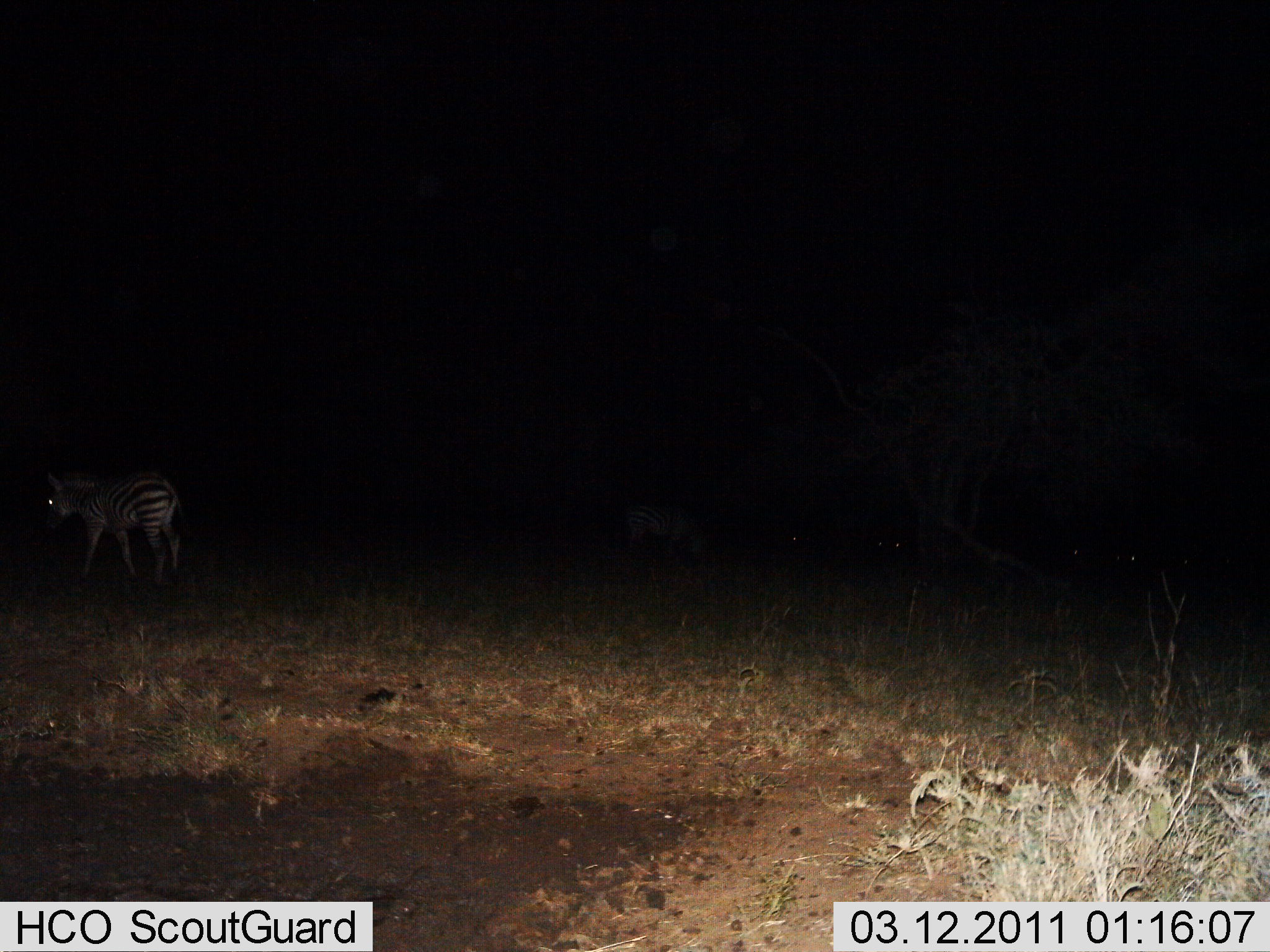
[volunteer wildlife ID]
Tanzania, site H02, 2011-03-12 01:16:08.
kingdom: Animalia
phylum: Chordata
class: Mammalia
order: Perissodactyla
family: Equidae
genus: Equus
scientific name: Equus quagga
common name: plains zebra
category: zebra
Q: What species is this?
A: Zebra (plains zebra) (Equus quagga).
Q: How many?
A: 2.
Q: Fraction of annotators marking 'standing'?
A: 64%.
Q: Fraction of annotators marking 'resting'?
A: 0%.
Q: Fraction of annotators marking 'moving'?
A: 45%.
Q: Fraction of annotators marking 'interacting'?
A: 0%.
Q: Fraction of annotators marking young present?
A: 0%.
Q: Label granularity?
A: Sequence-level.